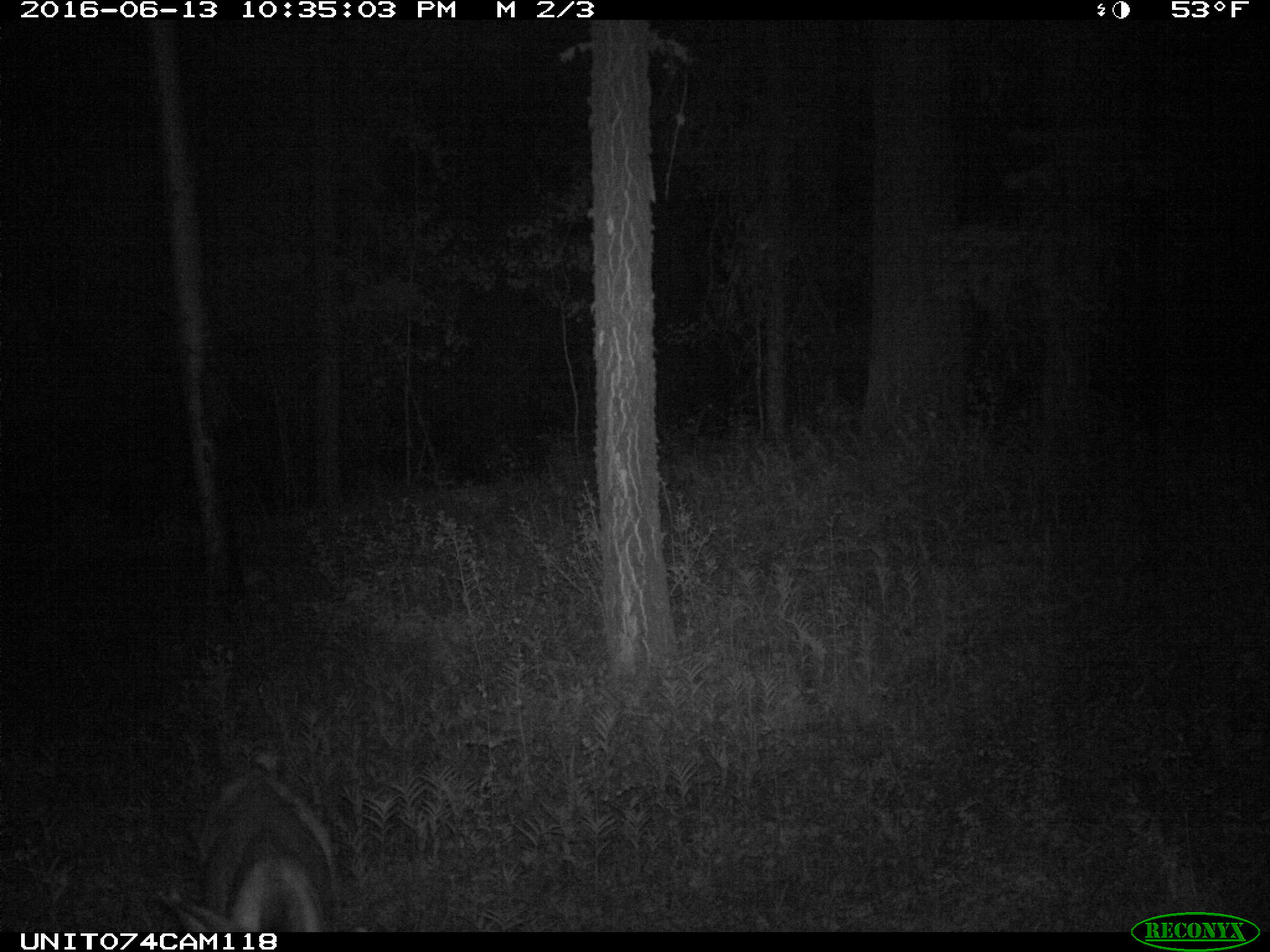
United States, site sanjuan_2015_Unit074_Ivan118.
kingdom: Animalia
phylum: Chordata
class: Mammalia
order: Artiodactyla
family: Cervidae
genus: Odocoileus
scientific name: Odocoileus hemionus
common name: mule deer